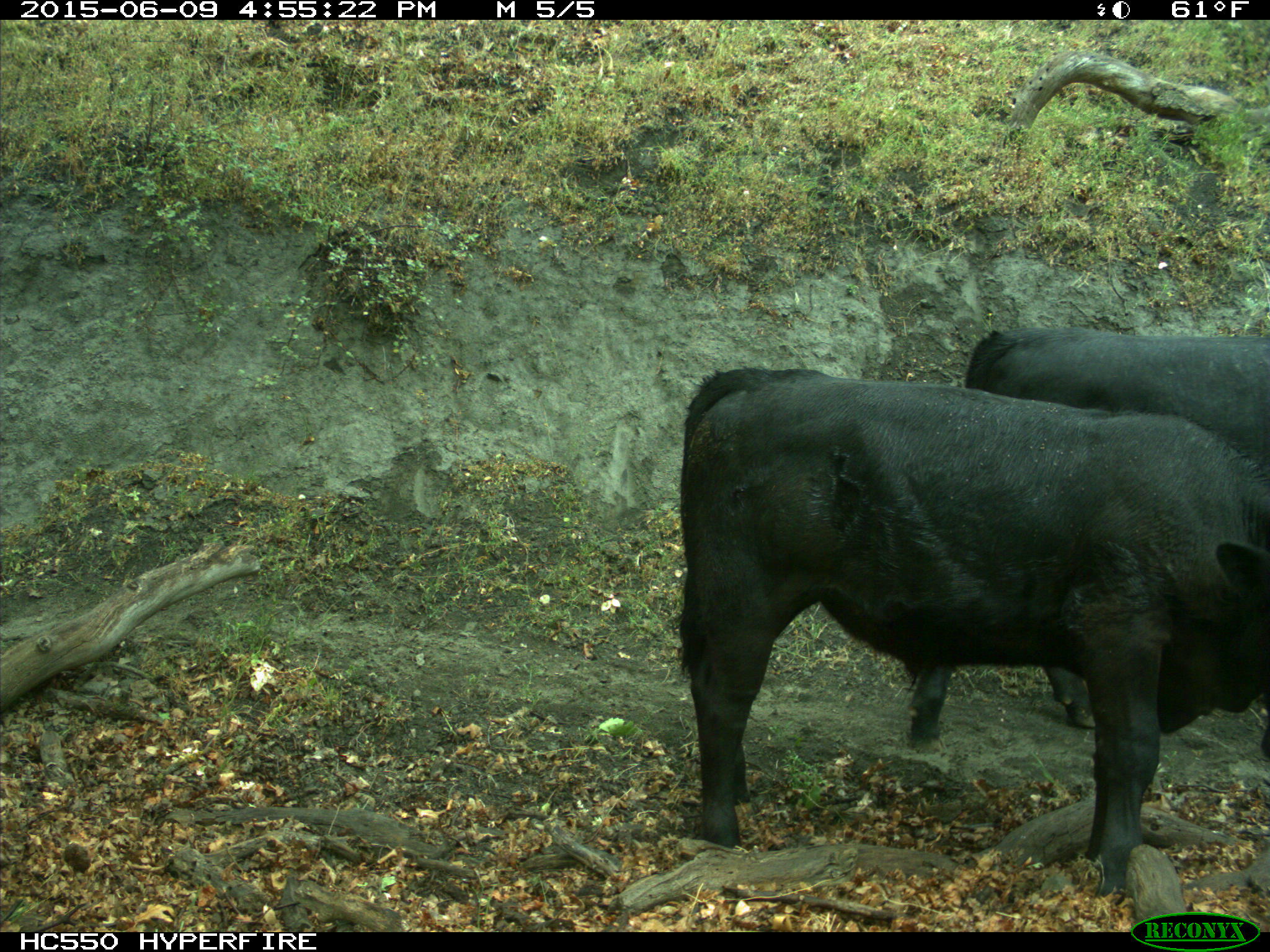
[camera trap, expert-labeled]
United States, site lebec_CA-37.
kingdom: Animalia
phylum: Chordata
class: Mammalia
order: Artiodactyla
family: Bovidae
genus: Bos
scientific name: Bos taurus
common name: domestic cow